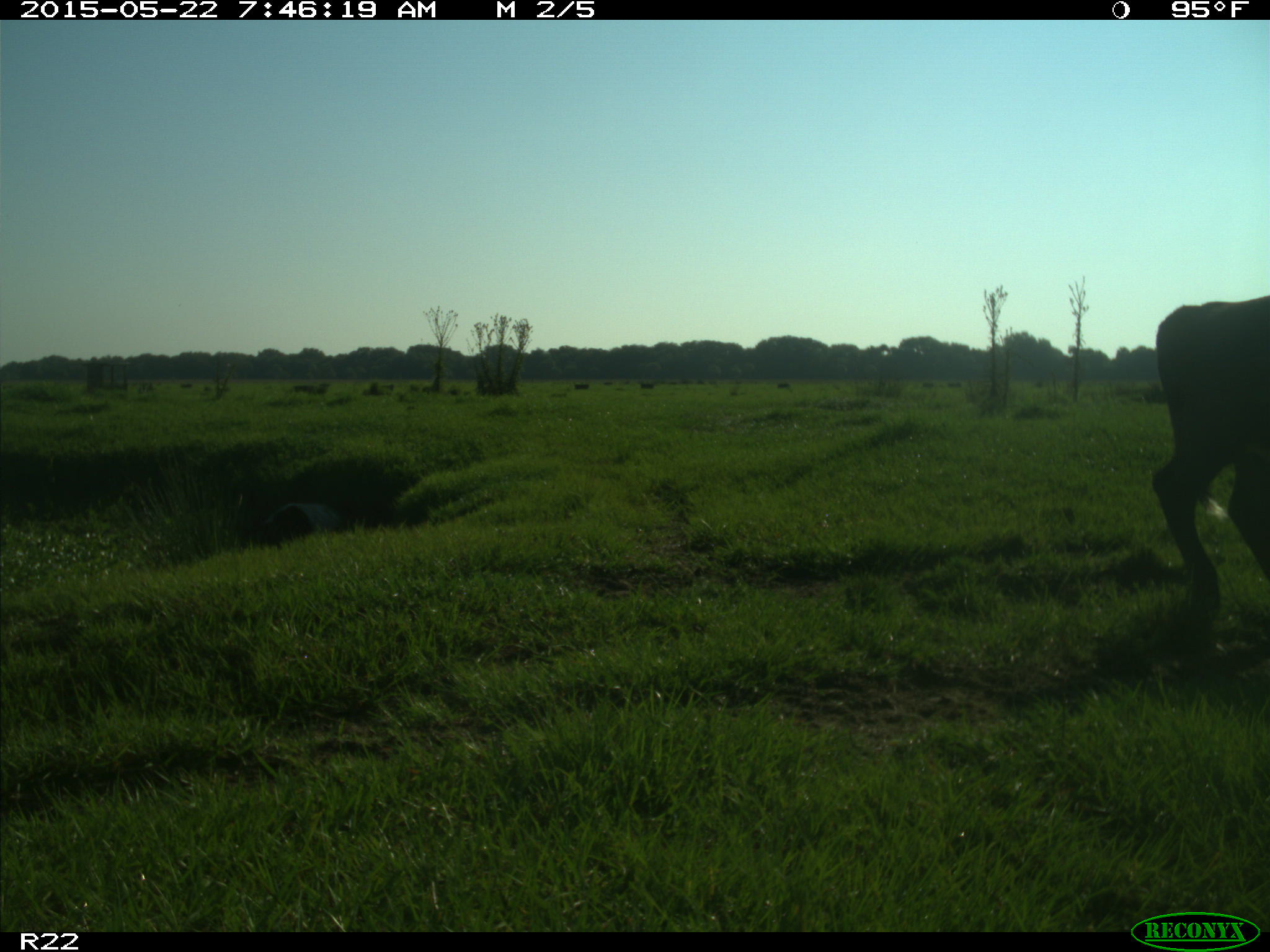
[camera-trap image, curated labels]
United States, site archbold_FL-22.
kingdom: Animalia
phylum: Chordata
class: Mammalia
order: Artiodactyla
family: Bovidae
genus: Bos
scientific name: Bos taurus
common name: domestic cow